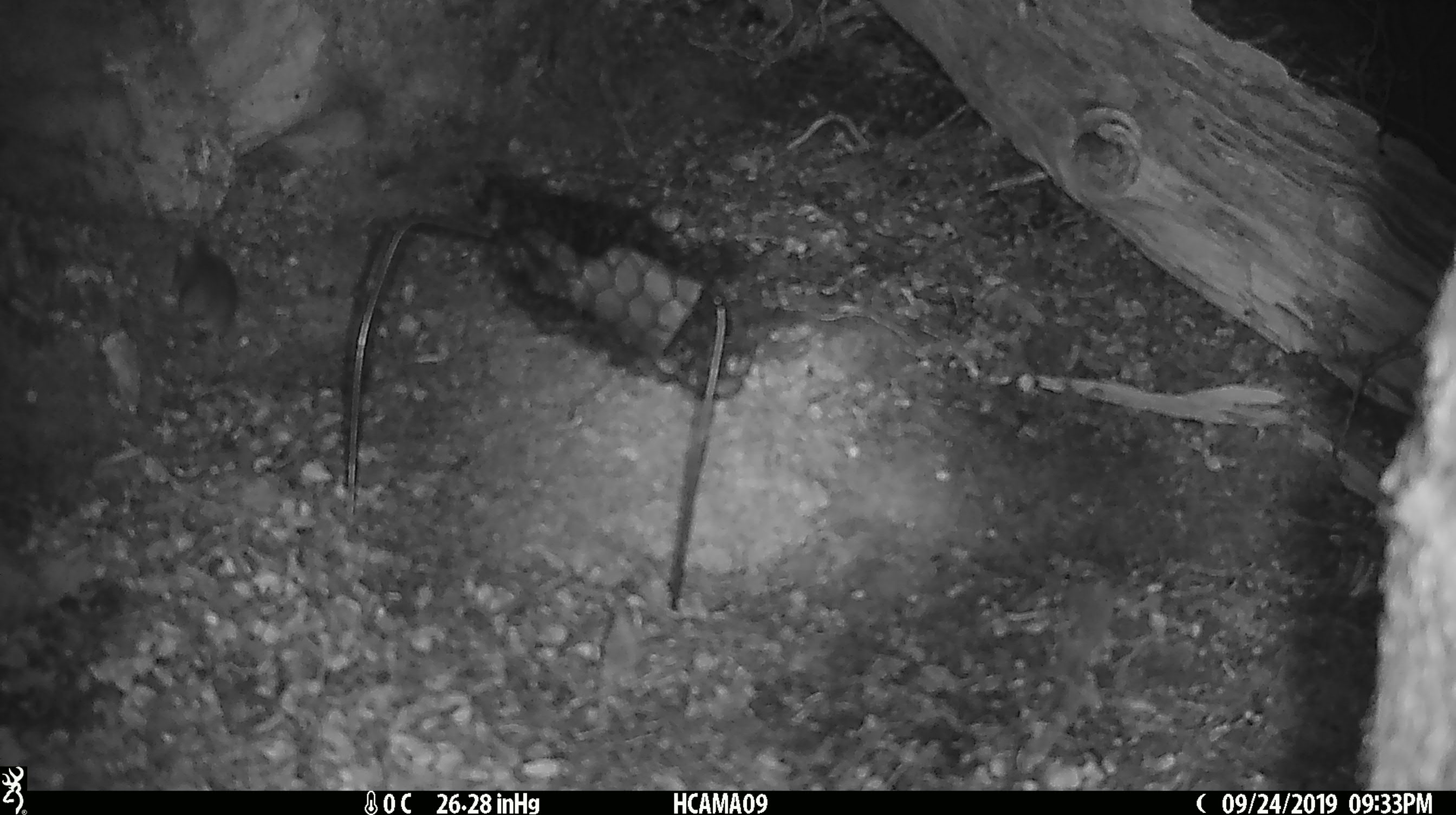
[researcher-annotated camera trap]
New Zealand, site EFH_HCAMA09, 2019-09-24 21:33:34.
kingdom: Animalia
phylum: Chordata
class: Mammalia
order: Rodentia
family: Muridae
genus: Mus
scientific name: Mus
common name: mouse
Mouse (Mus).